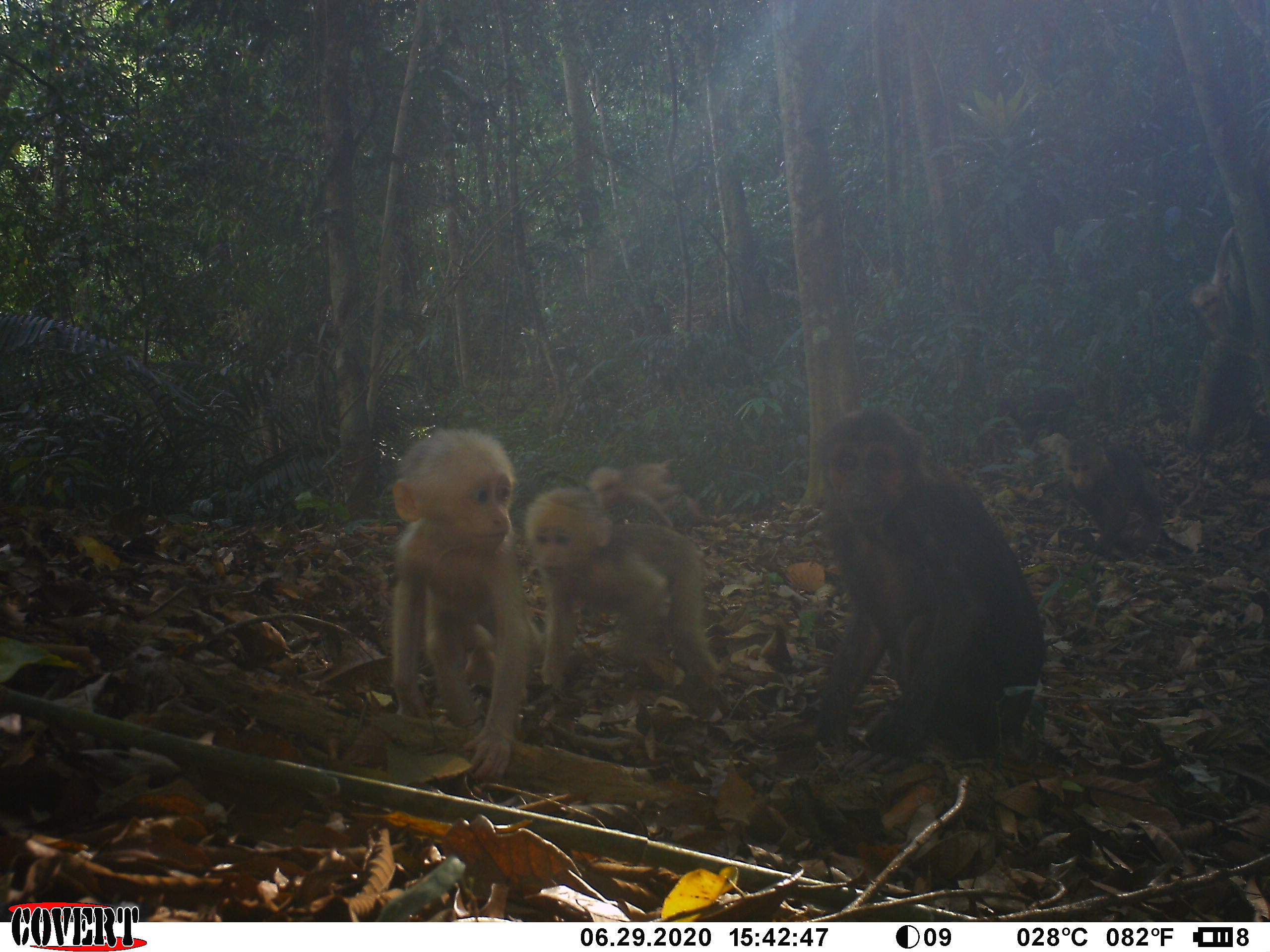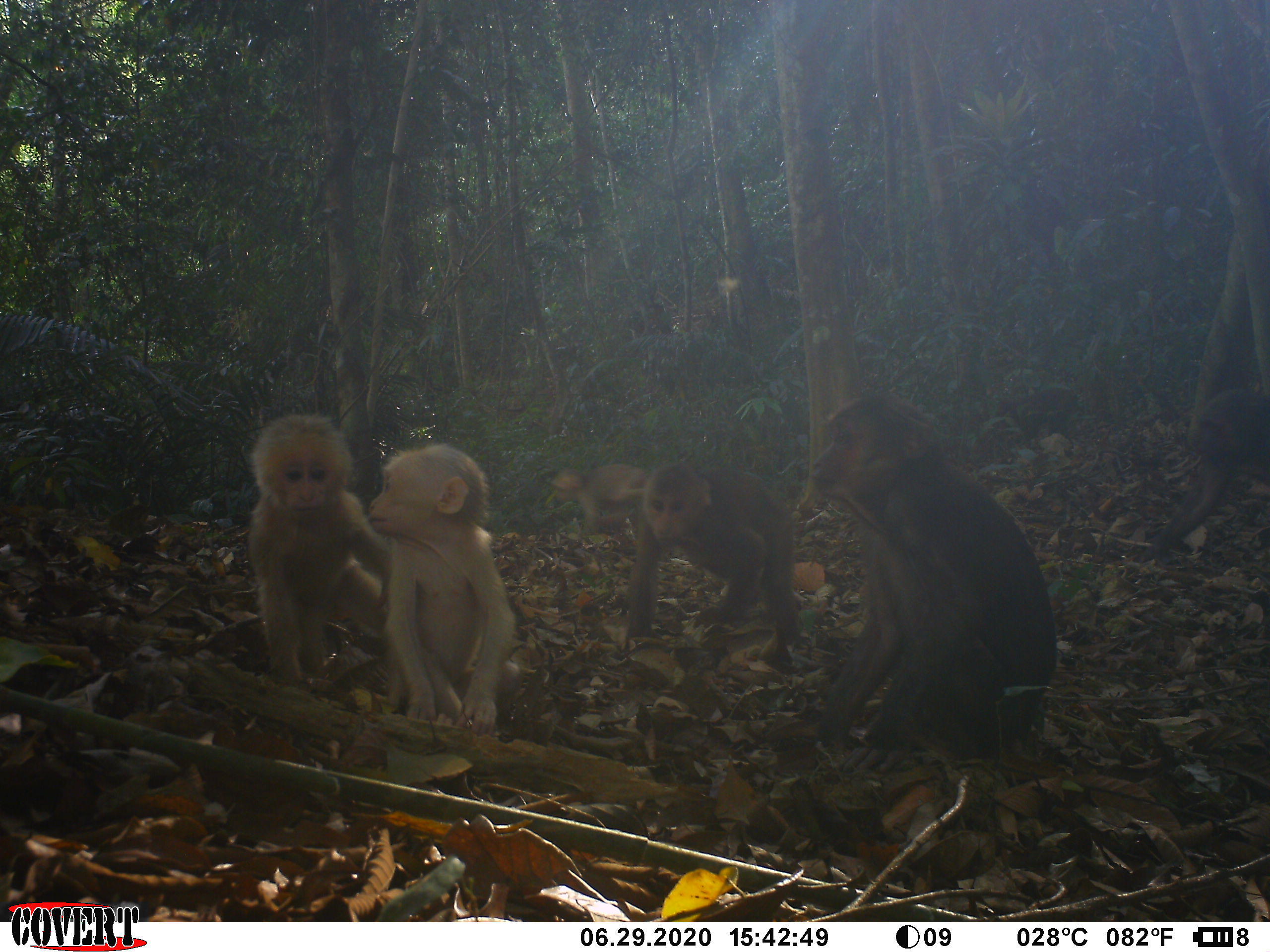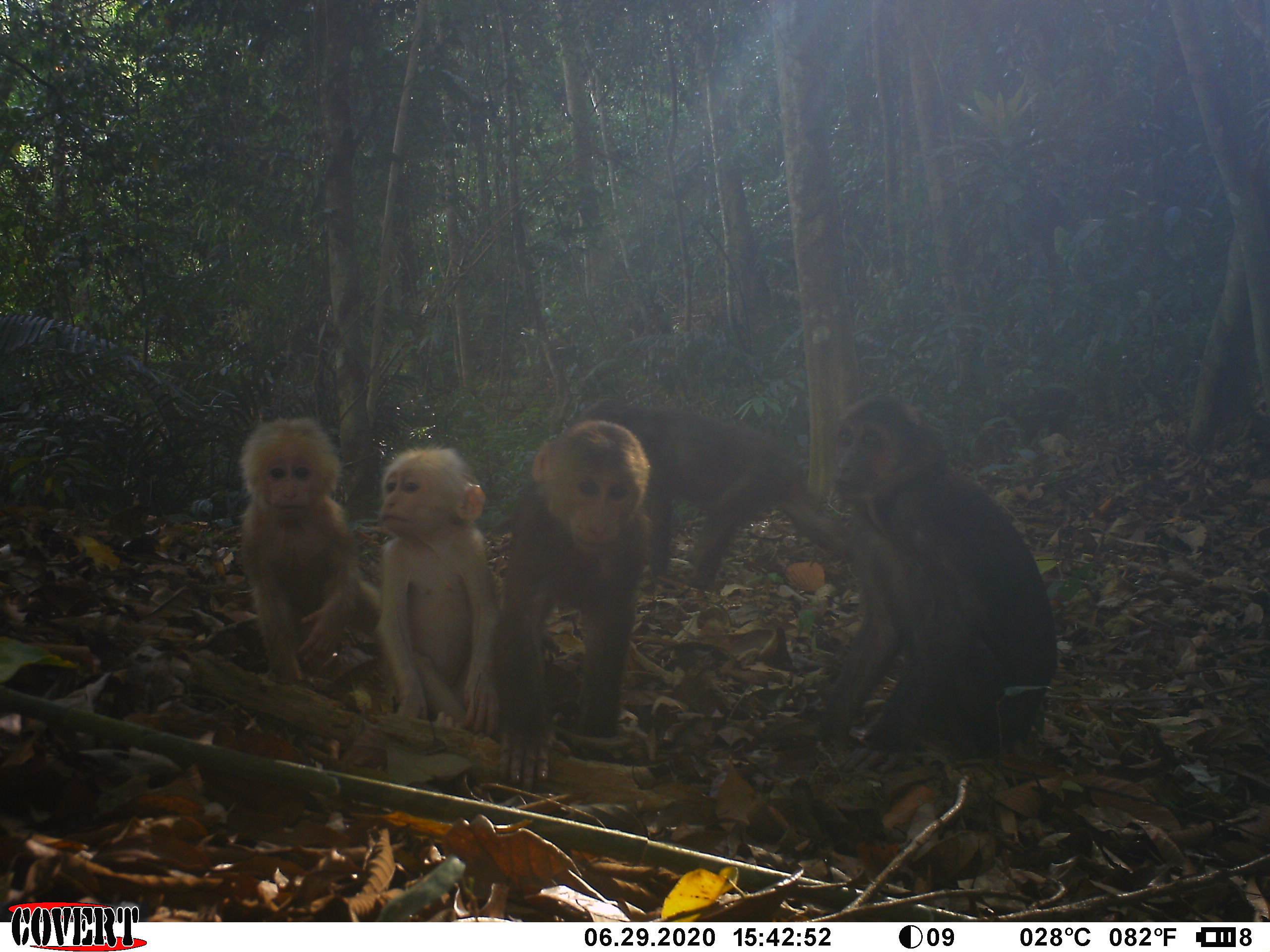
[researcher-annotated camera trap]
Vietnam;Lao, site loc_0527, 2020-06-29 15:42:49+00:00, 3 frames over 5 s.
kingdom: Animalia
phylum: Chordata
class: Mammalia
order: Primates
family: Cercopithecidae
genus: Macaca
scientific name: Macaca arctoides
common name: stump-tailed macaque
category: stump tailed macaque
Stump tailed macaque (stump-tailed macaque) (Macaca arctoides). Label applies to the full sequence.